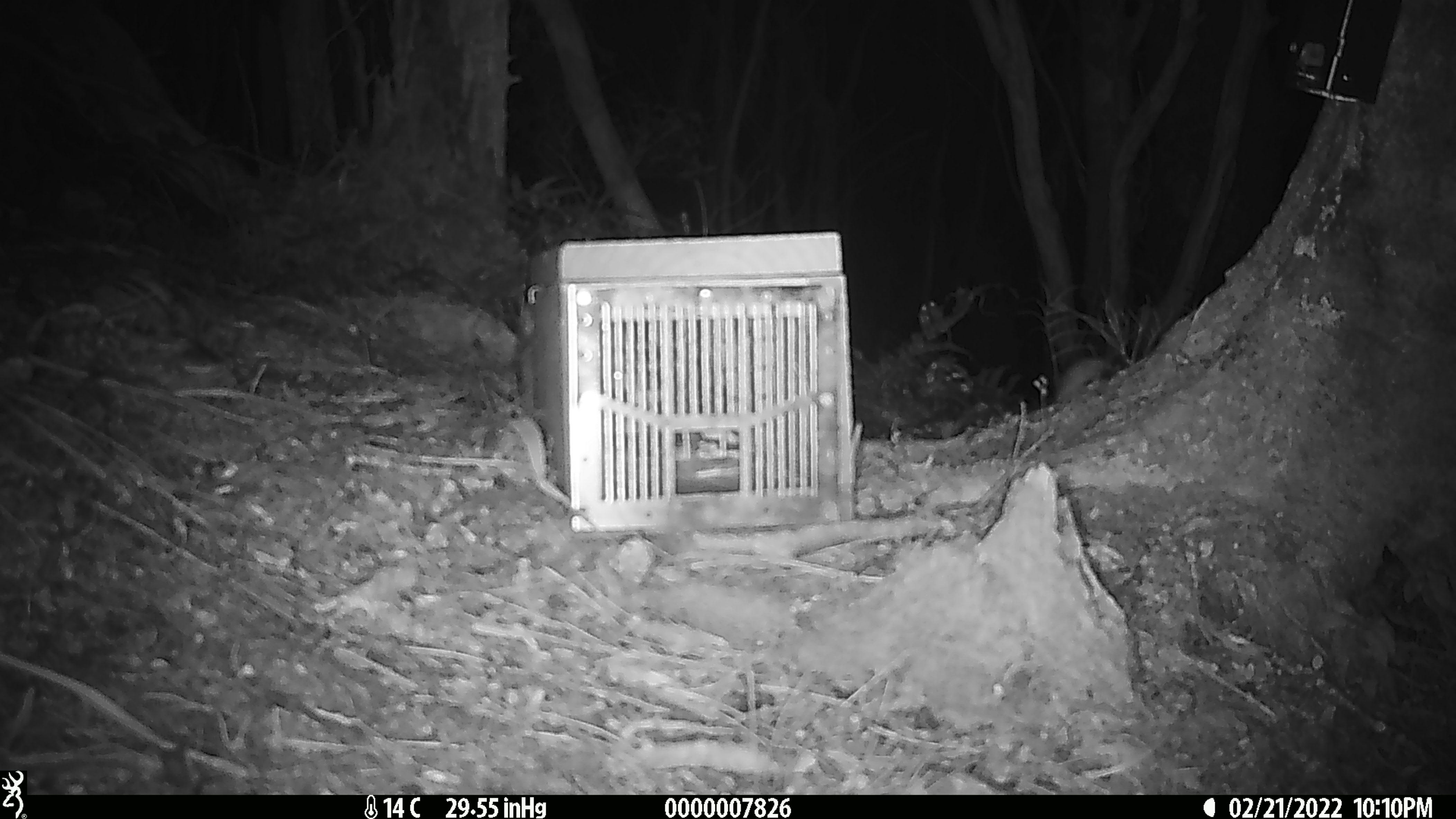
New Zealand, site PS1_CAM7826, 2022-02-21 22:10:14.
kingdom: Animalia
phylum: Chordata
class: Mammalia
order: Rodentia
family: Muridae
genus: Mus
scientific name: Mus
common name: mouse